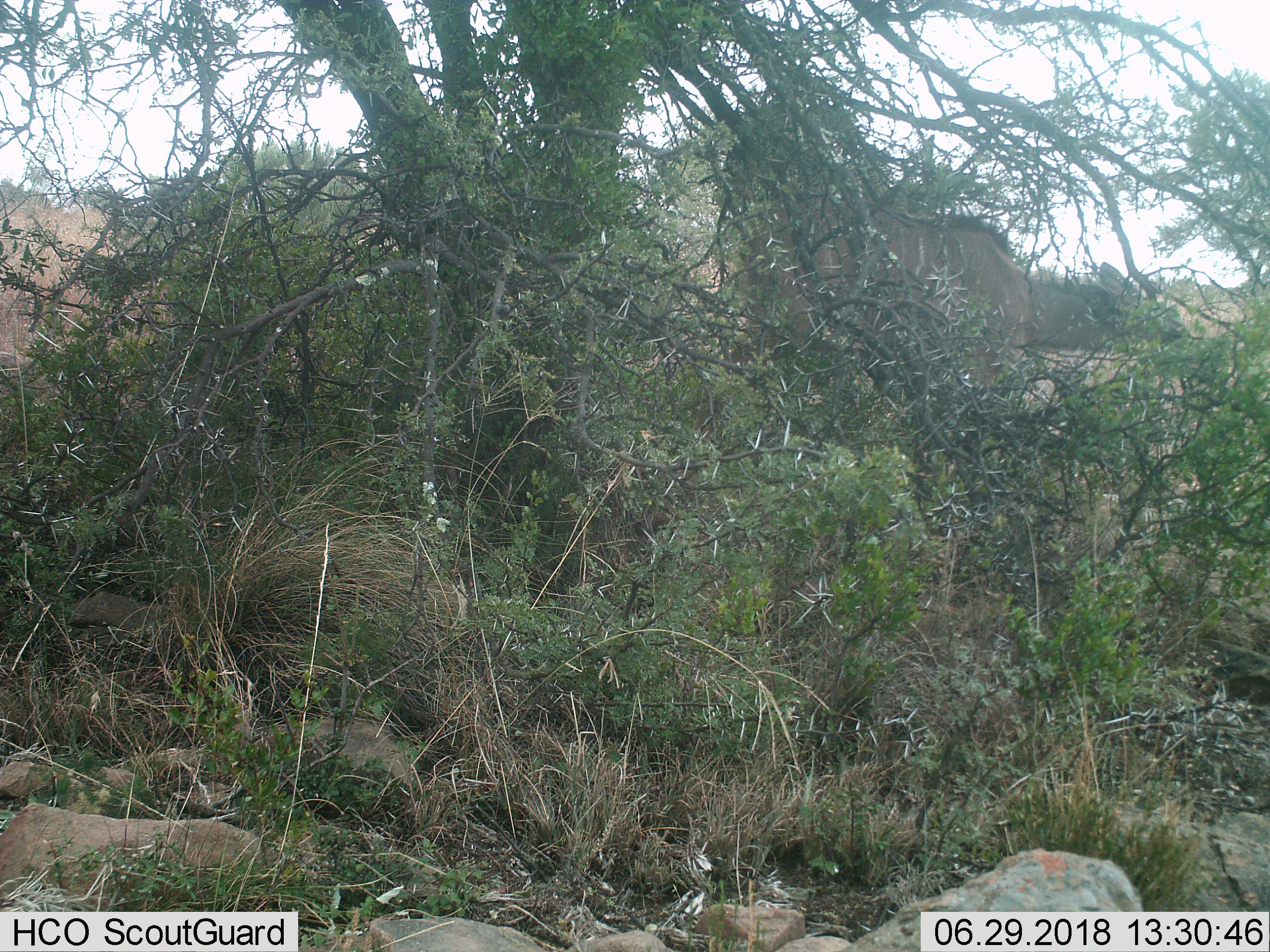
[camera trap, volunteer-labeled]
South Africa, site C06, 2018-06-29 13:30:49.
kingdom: Animalia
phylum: Chordata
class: Mammalia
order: Artiodactyla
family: Bovidae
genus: Tragelaphus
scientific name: Tragelaphus strepsiceros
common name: greater kudu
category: kudu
Kudu (greater kudu) (Tragelaphus strepsiceros), count 1. Behavior (volunteer vote fractions): standing 40%, resting 0%, moving 0%, interacting 0%. Young present (vote fraction): 0%. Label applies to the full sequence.